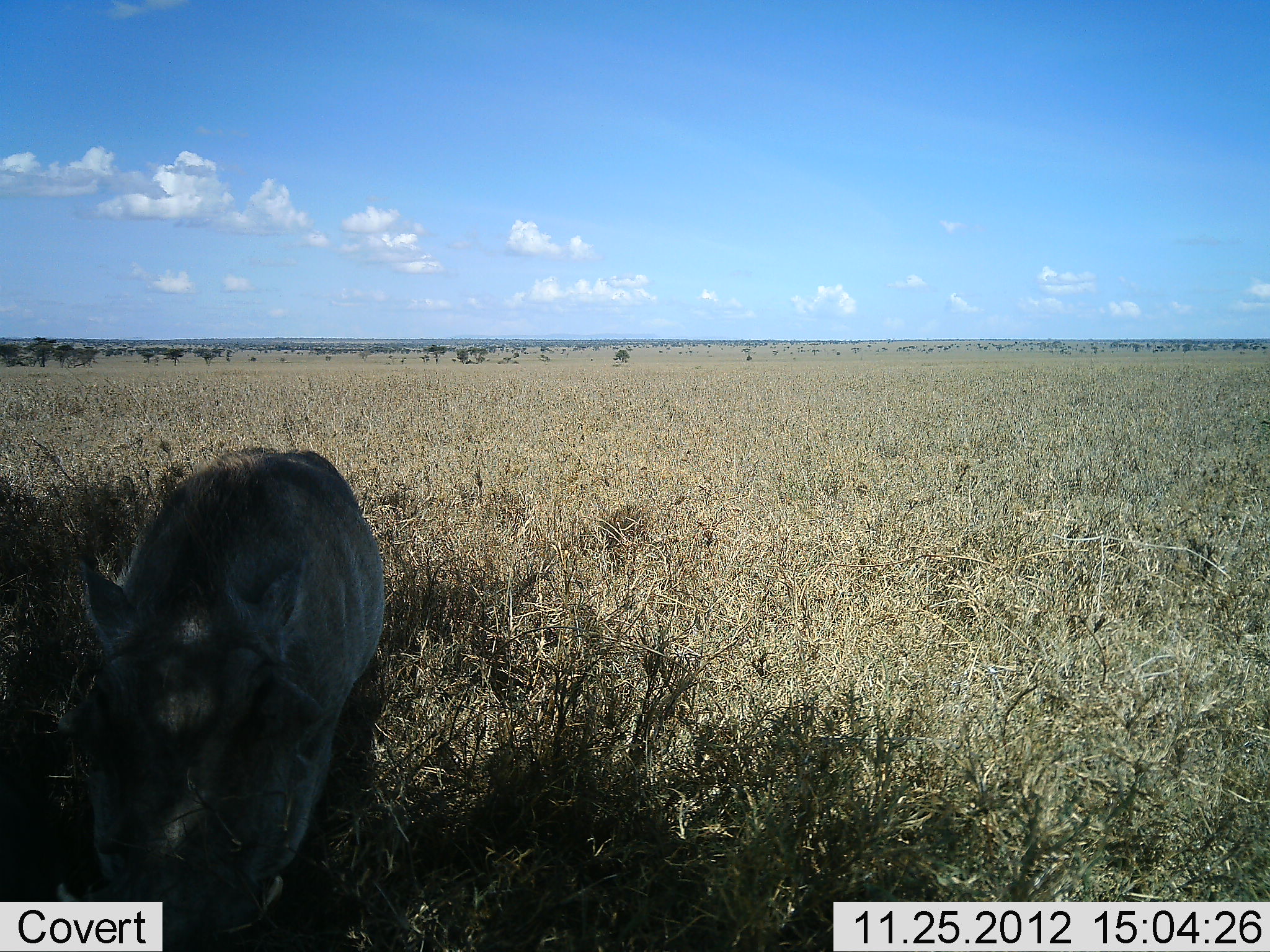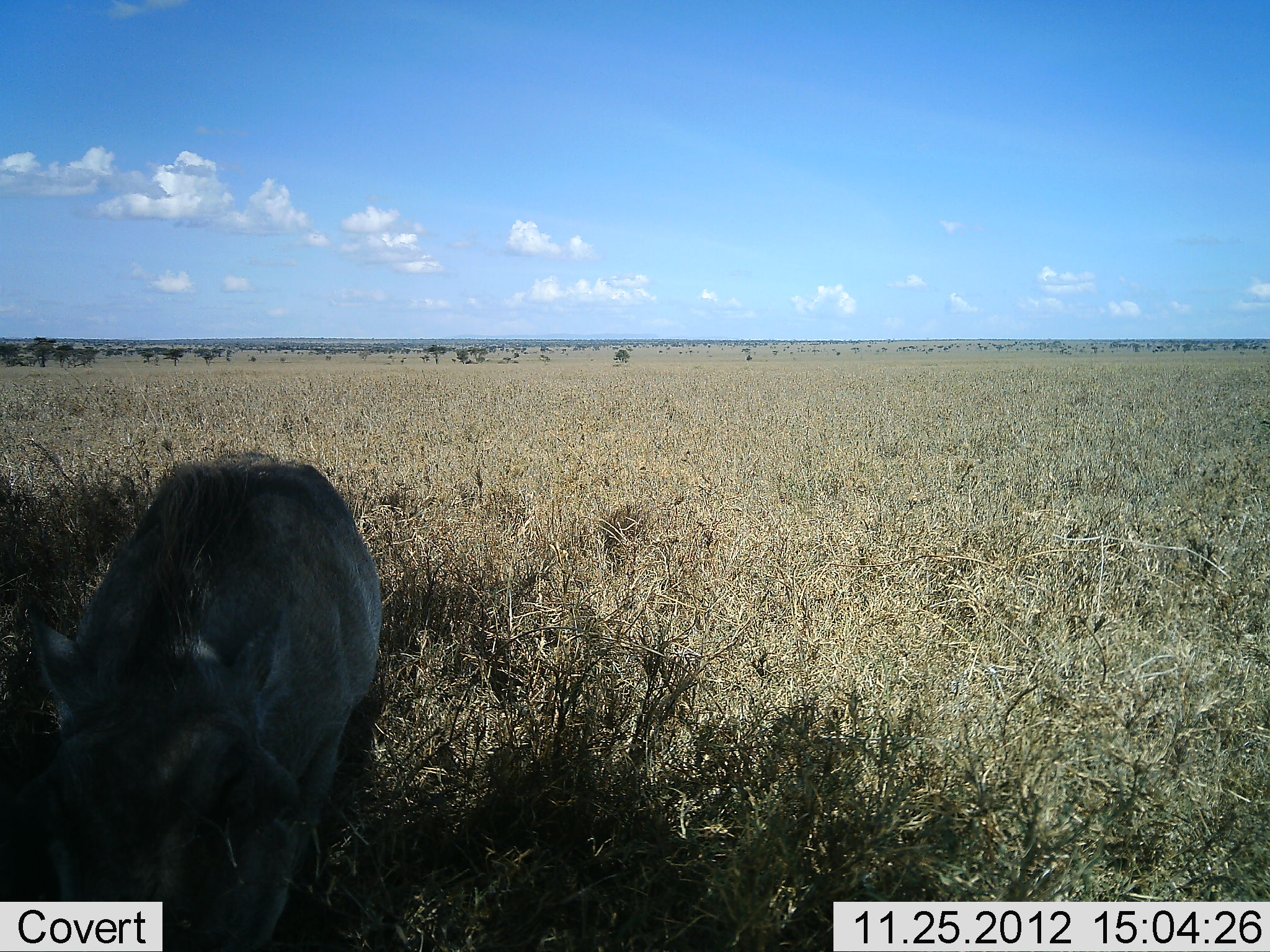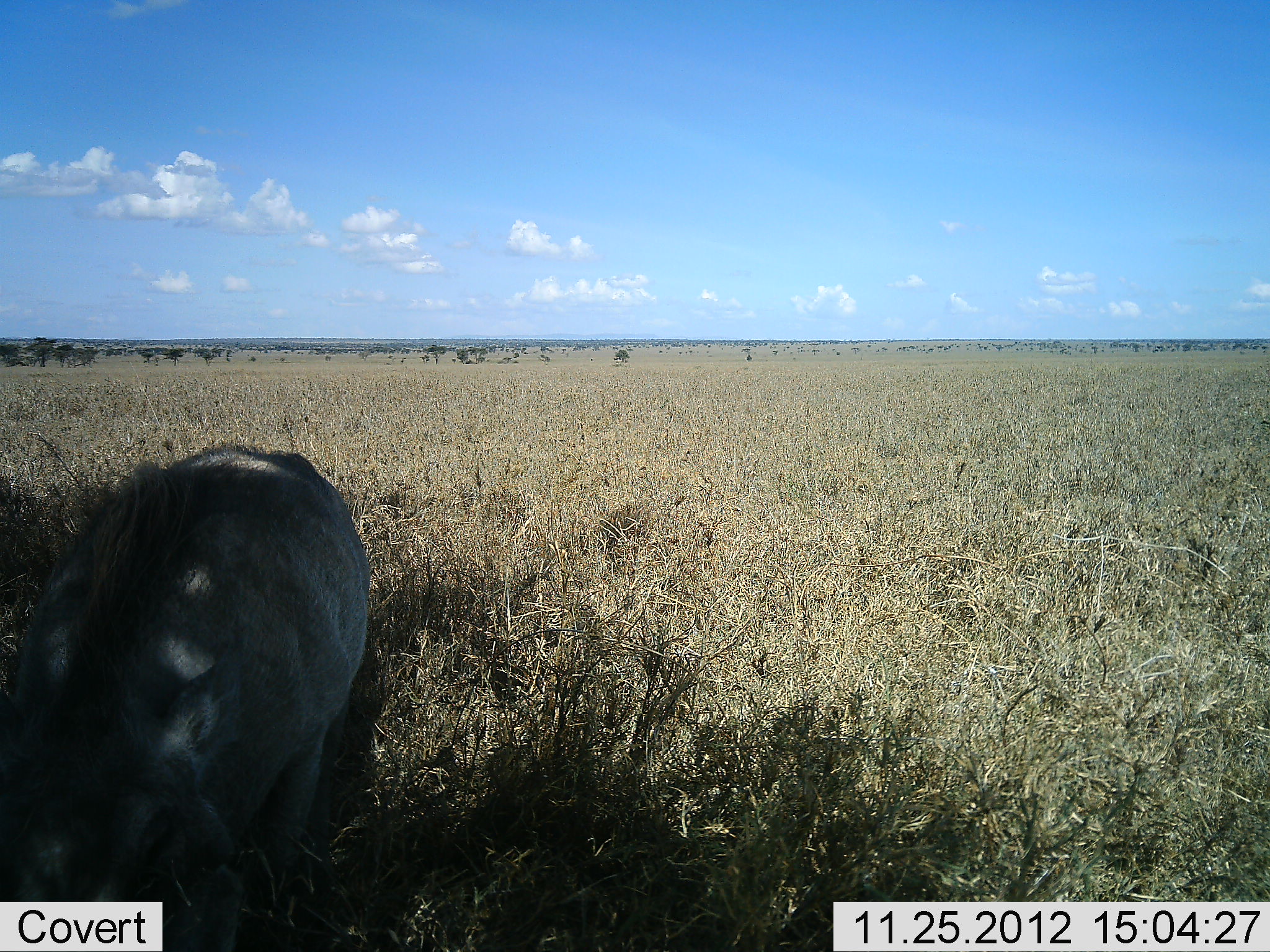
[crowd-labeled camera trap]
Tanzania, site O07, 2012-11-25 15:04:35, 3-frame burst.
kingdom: Animalia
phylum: Chordata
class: Mammalia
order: Artiodactyla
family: Suidae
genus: Phacochoerus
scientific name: Phacochoerus africanus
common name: warthog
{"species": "warthog (Phacochoerus africanus)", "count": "1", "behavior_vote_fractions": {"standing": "40%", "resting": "0%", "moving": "60%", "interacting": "0%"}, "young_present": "0%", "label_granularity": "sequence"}